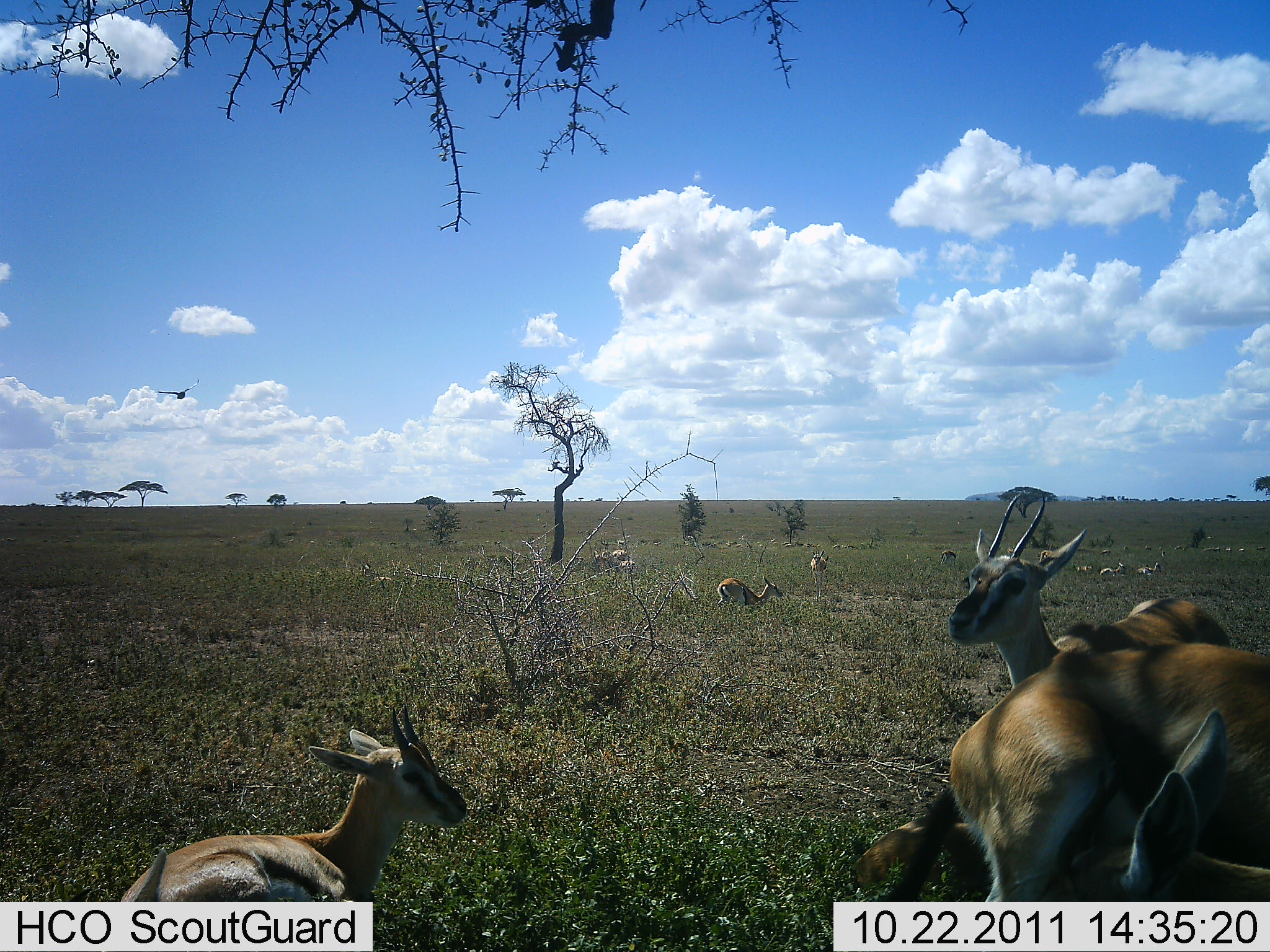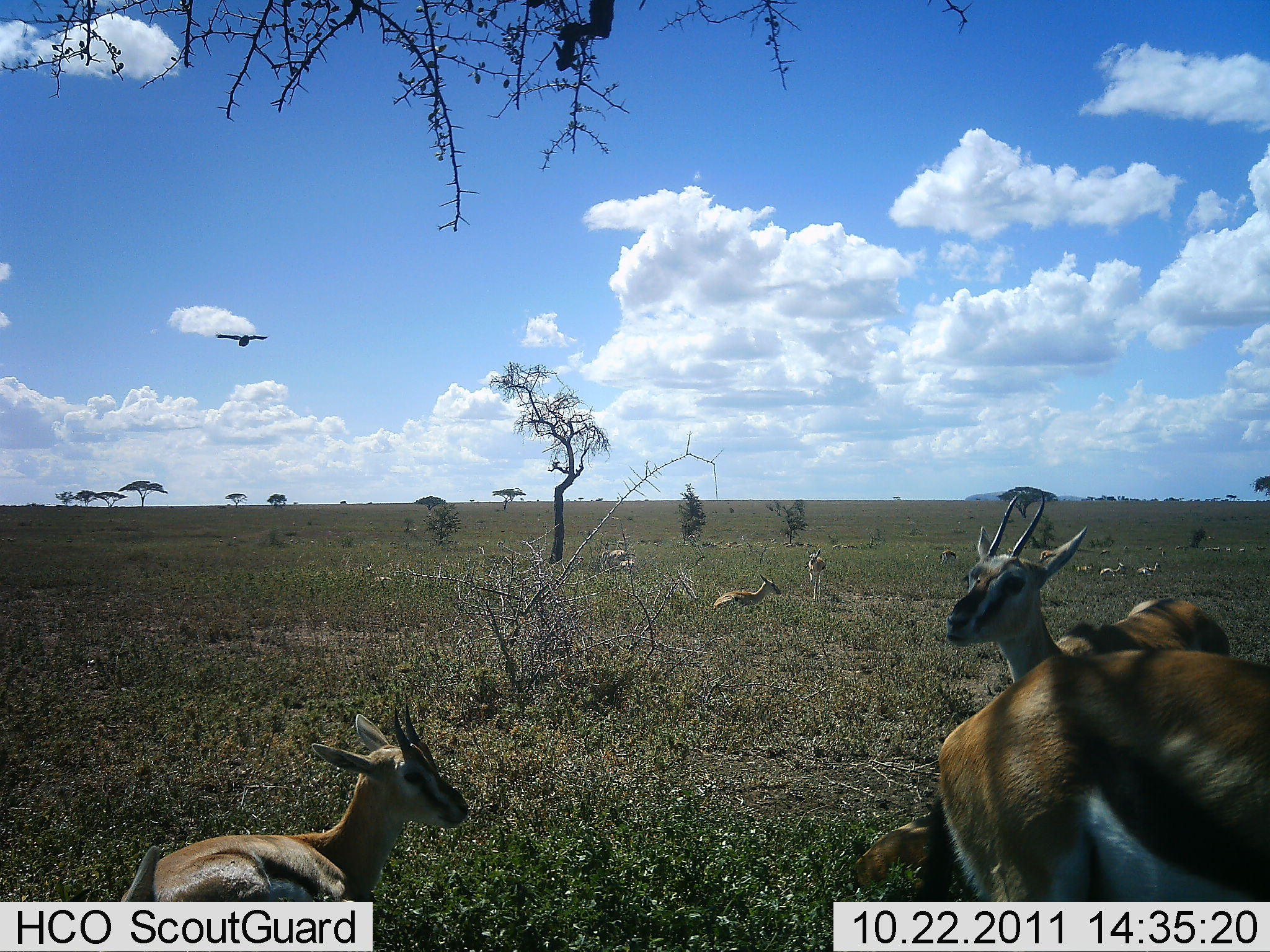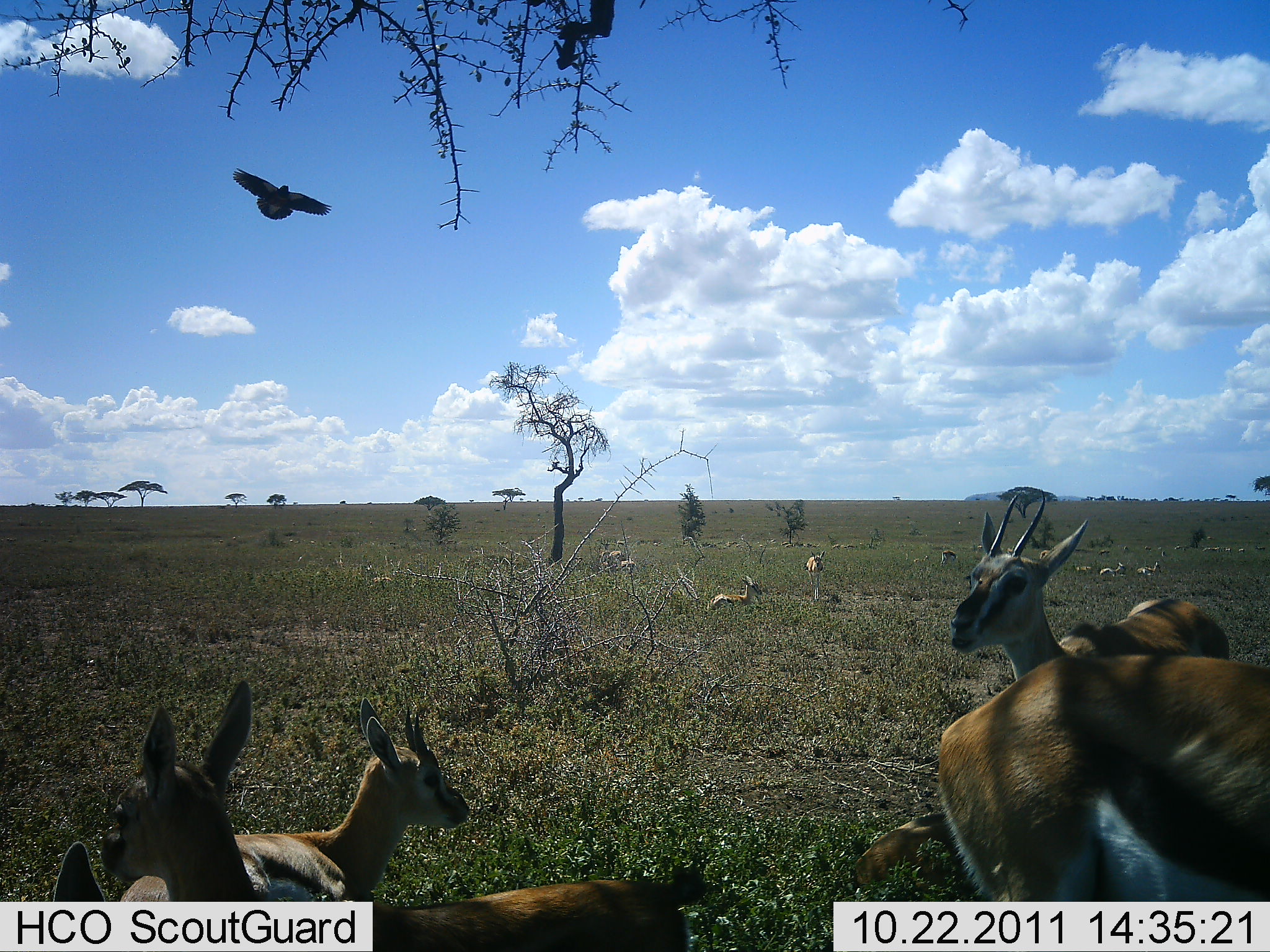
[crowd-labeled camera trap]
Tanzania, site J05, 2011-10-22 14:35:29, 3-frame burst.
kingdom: Animalia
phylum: Chordata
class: Mammalia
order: Artiodactyla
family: Bovidae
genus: Eudorcas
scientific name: Eudorcas thomsonii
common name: thomson's gazelle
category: gazellethomsons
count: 11-50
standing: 81%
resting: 88%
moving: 19%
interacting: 0%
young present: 19%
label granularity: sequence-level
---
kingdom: Animalia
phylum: Chordata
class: Aves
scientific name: Aves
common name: bird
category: otherbird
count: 1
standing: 0%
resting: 0%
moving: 100%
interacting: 0%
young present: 0%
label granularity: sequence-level